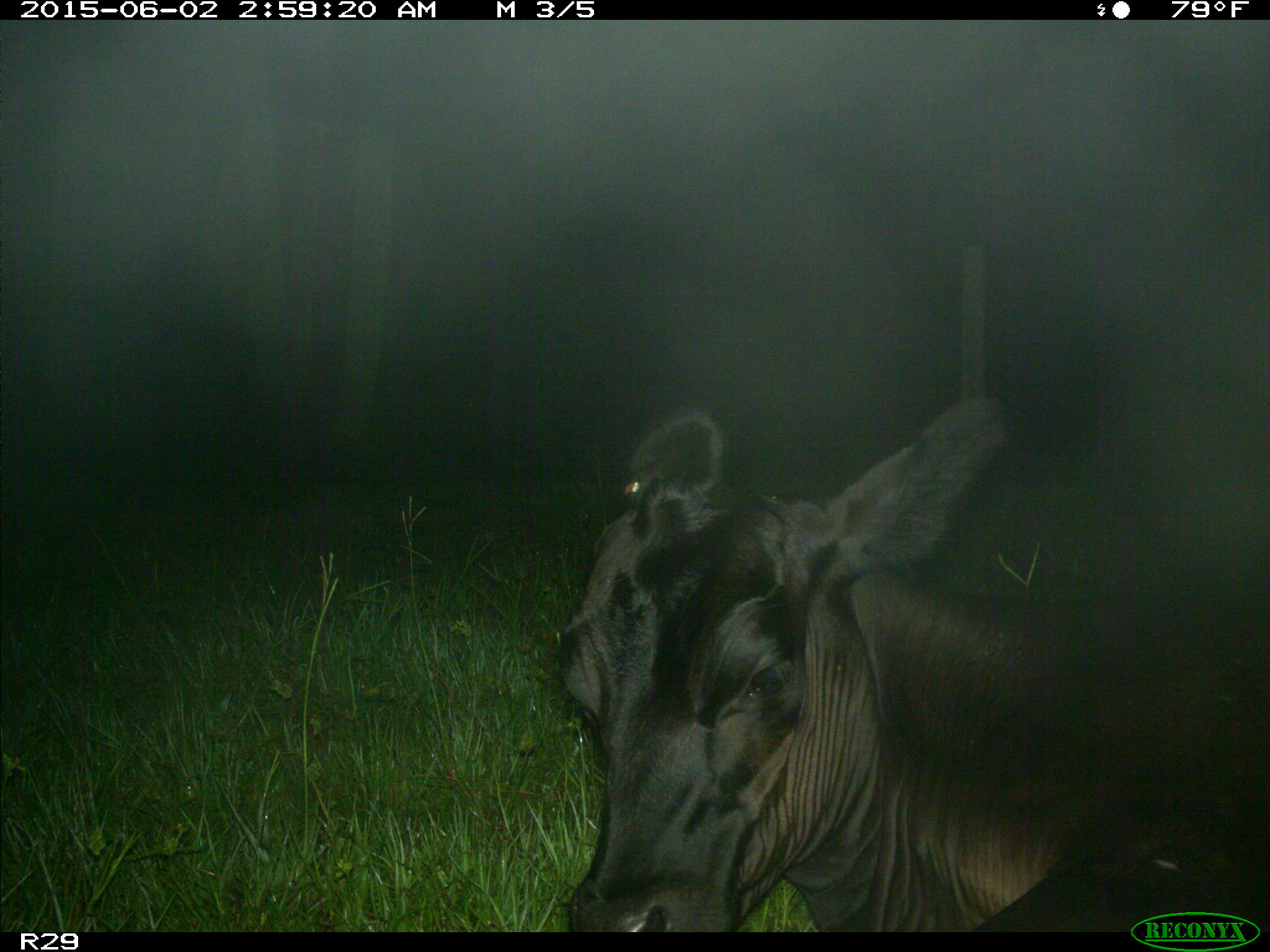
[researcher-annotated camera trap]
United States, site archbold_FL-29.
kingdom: Animalia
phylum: Chordata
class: Mammalia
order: Artiodactyla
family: Bovidae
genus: Bos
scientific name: Bos taurus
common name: domestic cow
Bos taurus (domestic cow).